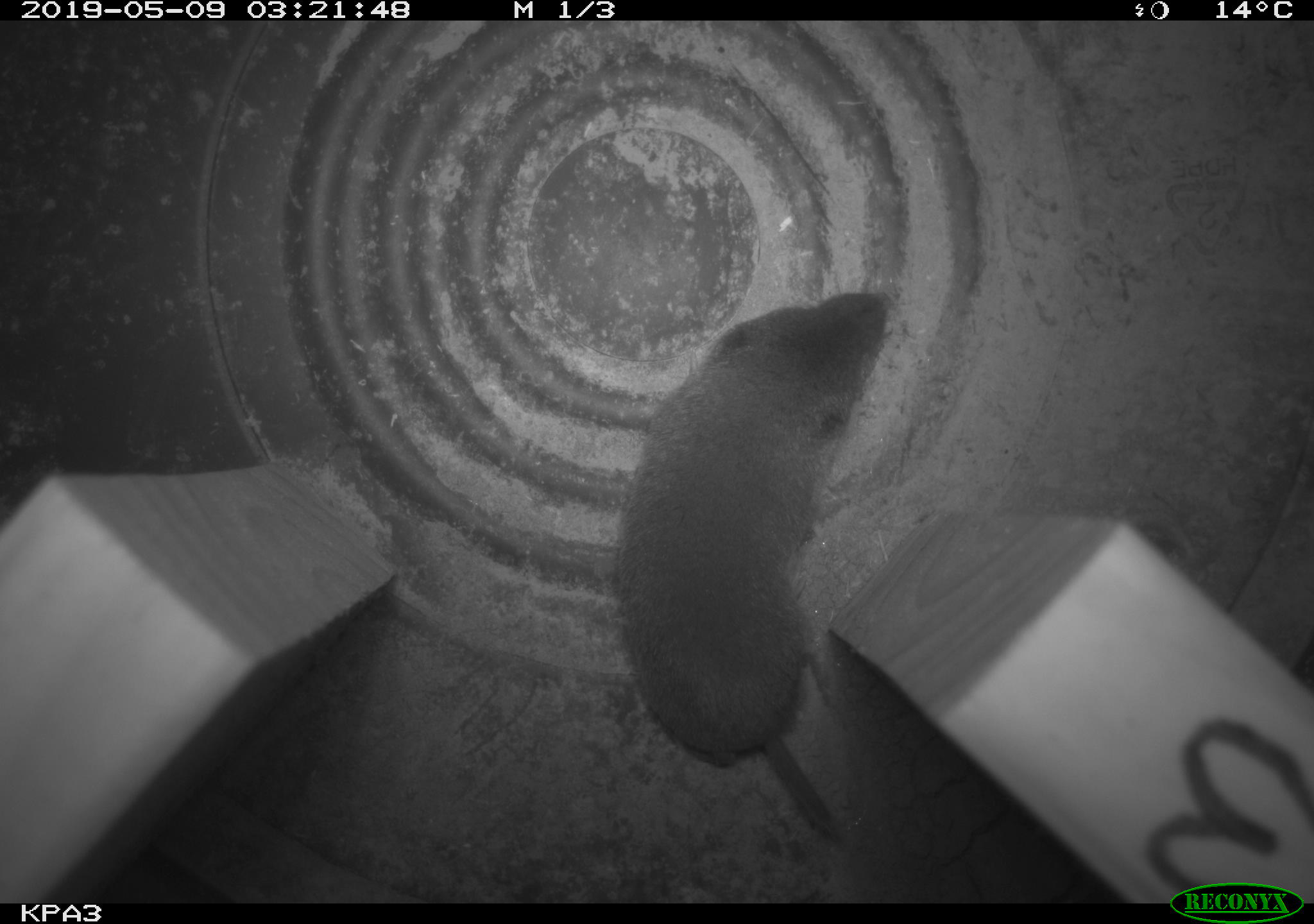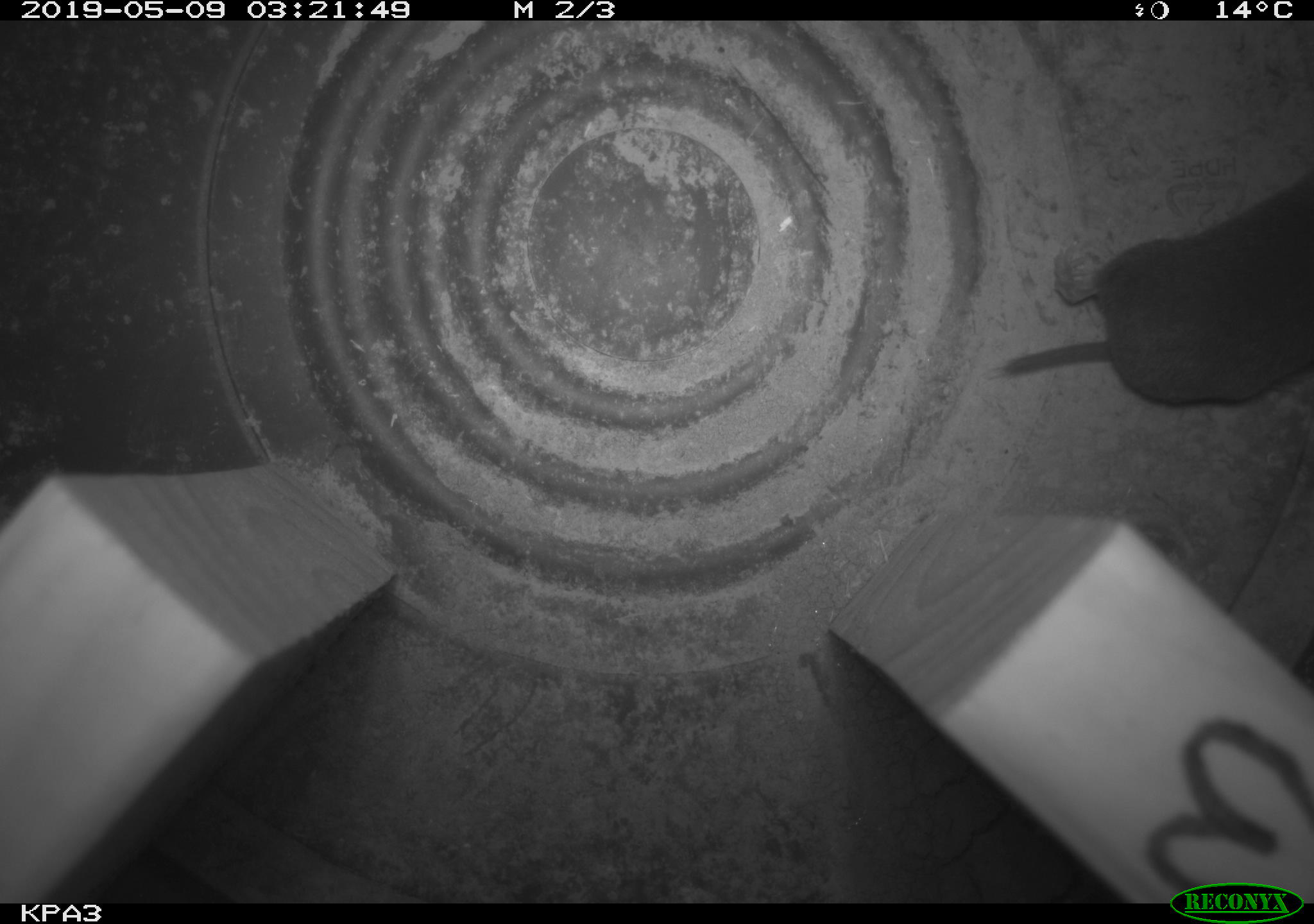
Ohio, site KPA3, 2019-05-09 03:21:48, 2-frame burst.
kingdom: Animalia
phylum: Chordata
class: Mammalia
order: Eulipotyphla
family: Soricidae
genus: Blarina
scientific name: Blarina brevicauda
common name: northern short-tailed shrew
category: n. short-tailed shrew